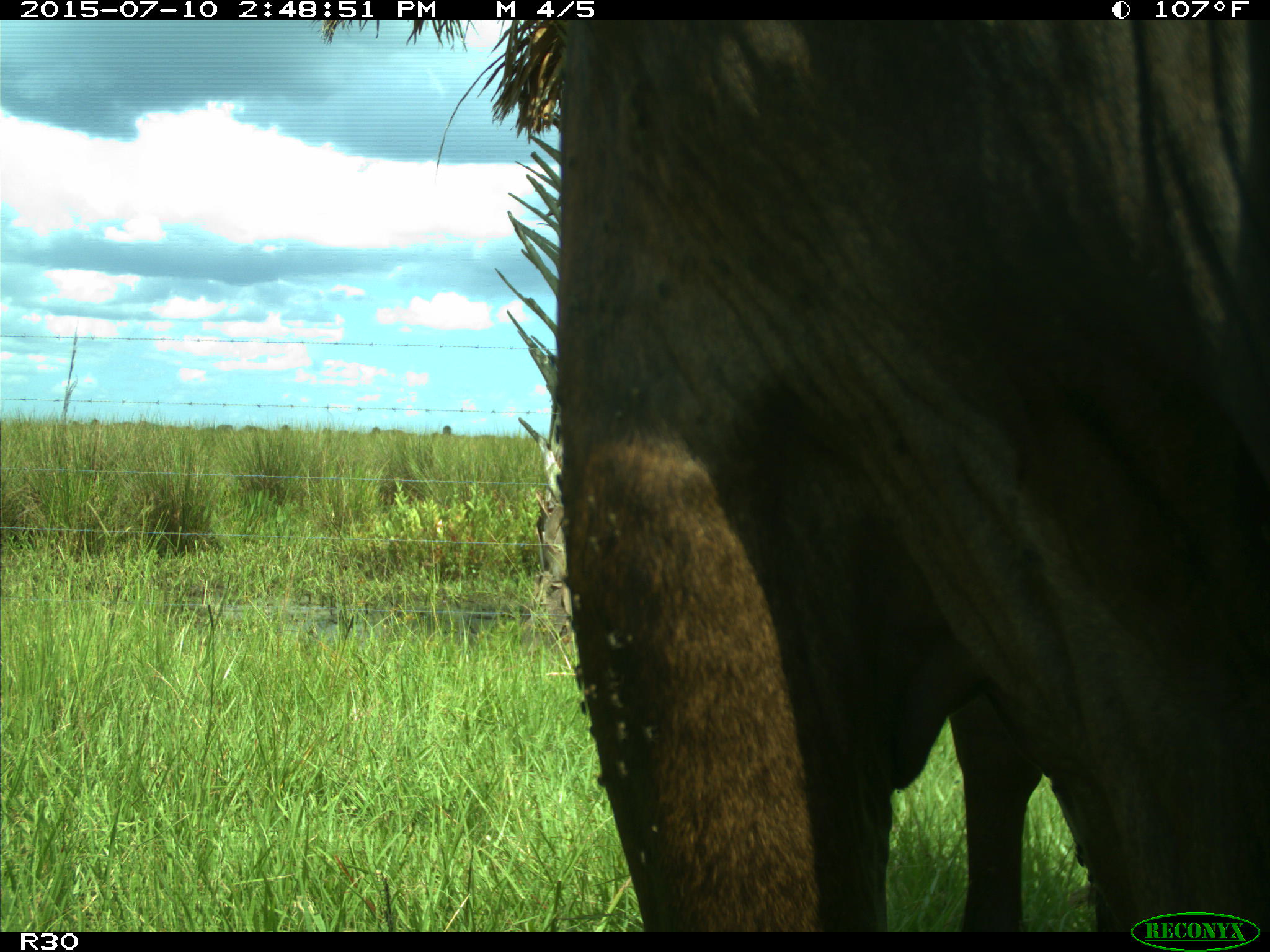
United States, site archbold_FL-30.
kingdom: Animalia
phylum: Chordata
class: Mammalia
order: Artiodactyla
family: Bovidae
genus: Bos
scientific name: Bos taurus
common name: domestic cow